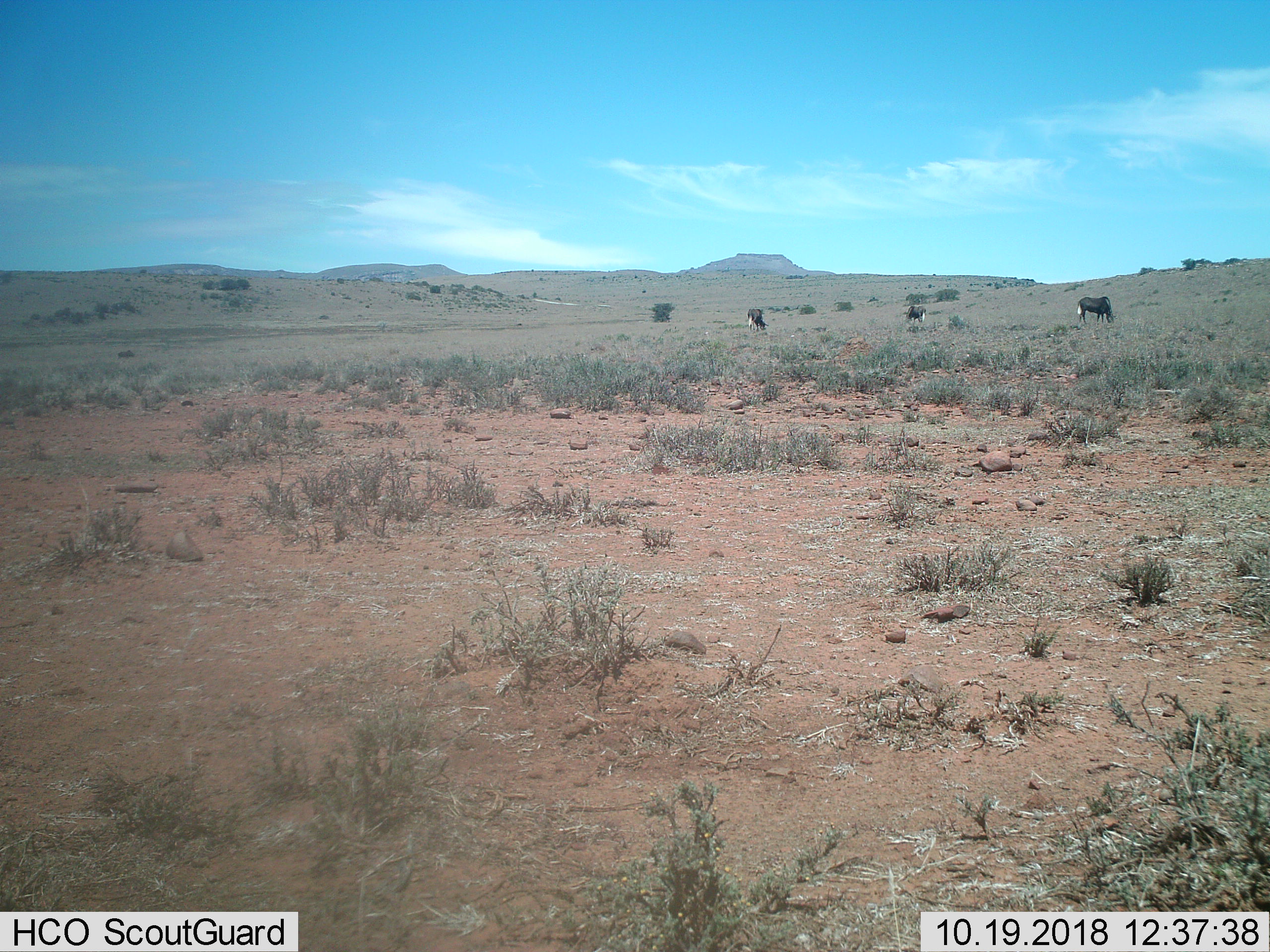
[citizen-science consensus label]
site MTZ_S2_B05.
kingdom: Animalia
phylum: Chordata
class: Mammalia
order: Artiodactyla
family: Bovidae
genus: Connochaetes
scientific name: Connochaetes gnou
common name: black wildebeest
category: wildebeestblack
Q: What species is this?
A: Wildebeestblack (black wildebeest) (Connochaetes gnou).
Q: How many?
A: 3.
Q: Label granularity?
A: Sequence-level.